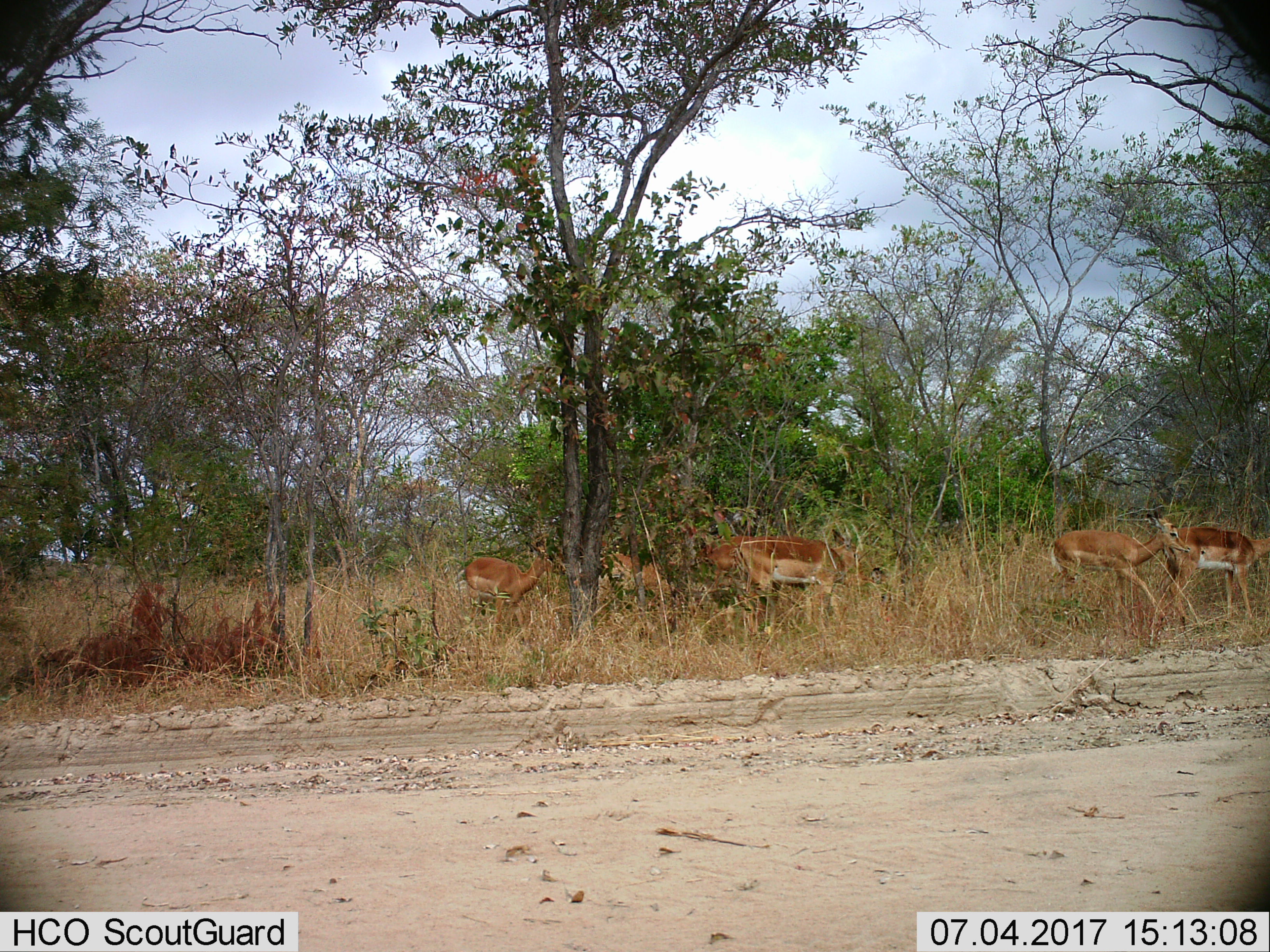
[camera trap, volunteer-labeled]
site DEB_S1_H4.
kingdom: Animalia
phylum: Chordata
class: Mammalia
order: Artiodactyla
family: Bovidae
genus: Aepyceros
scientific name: Aepyceros melampus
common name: impala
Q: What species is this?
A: Impala (Aepyceros melampus).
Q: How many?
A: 5.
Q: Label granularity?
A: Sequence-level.